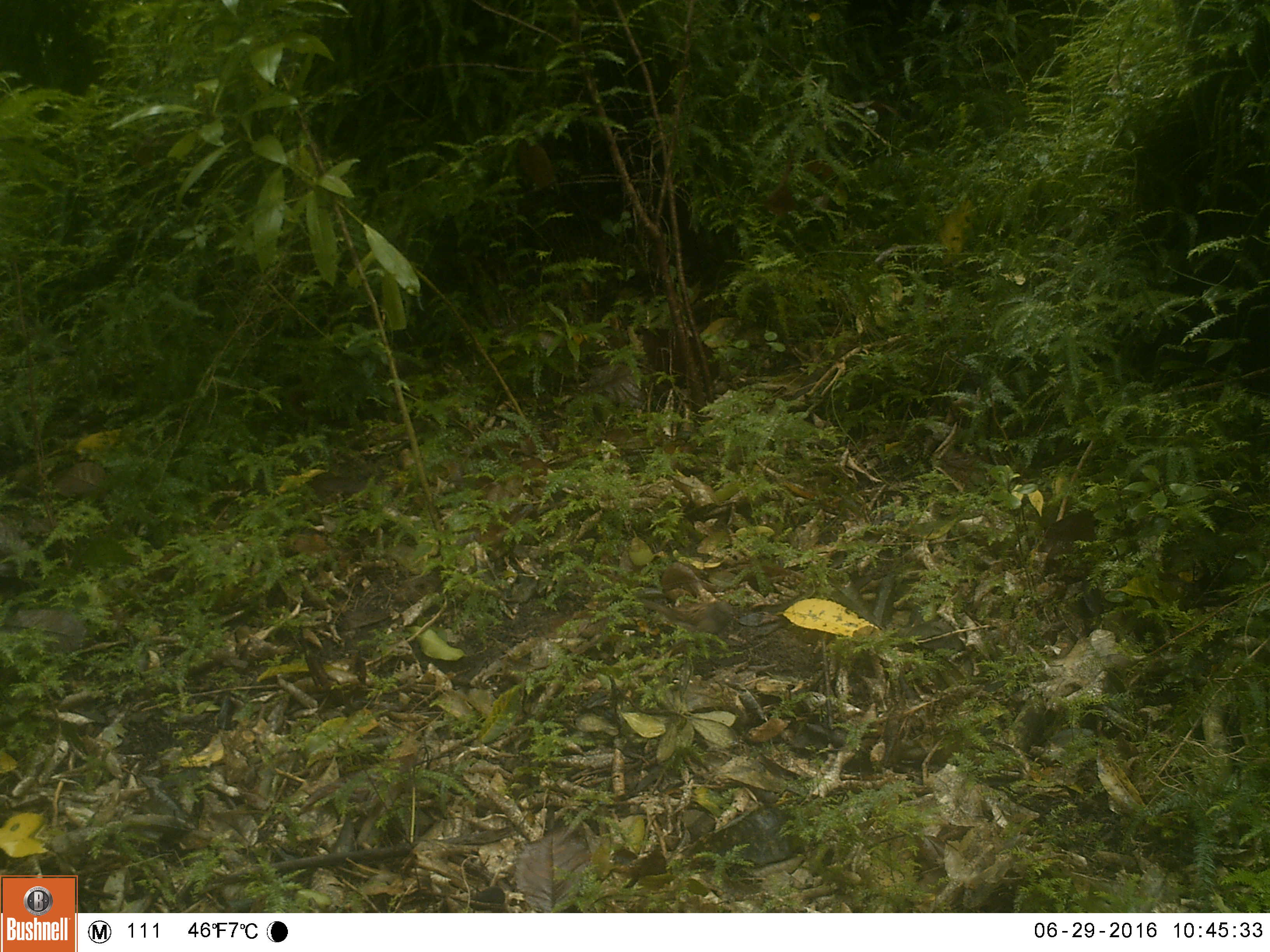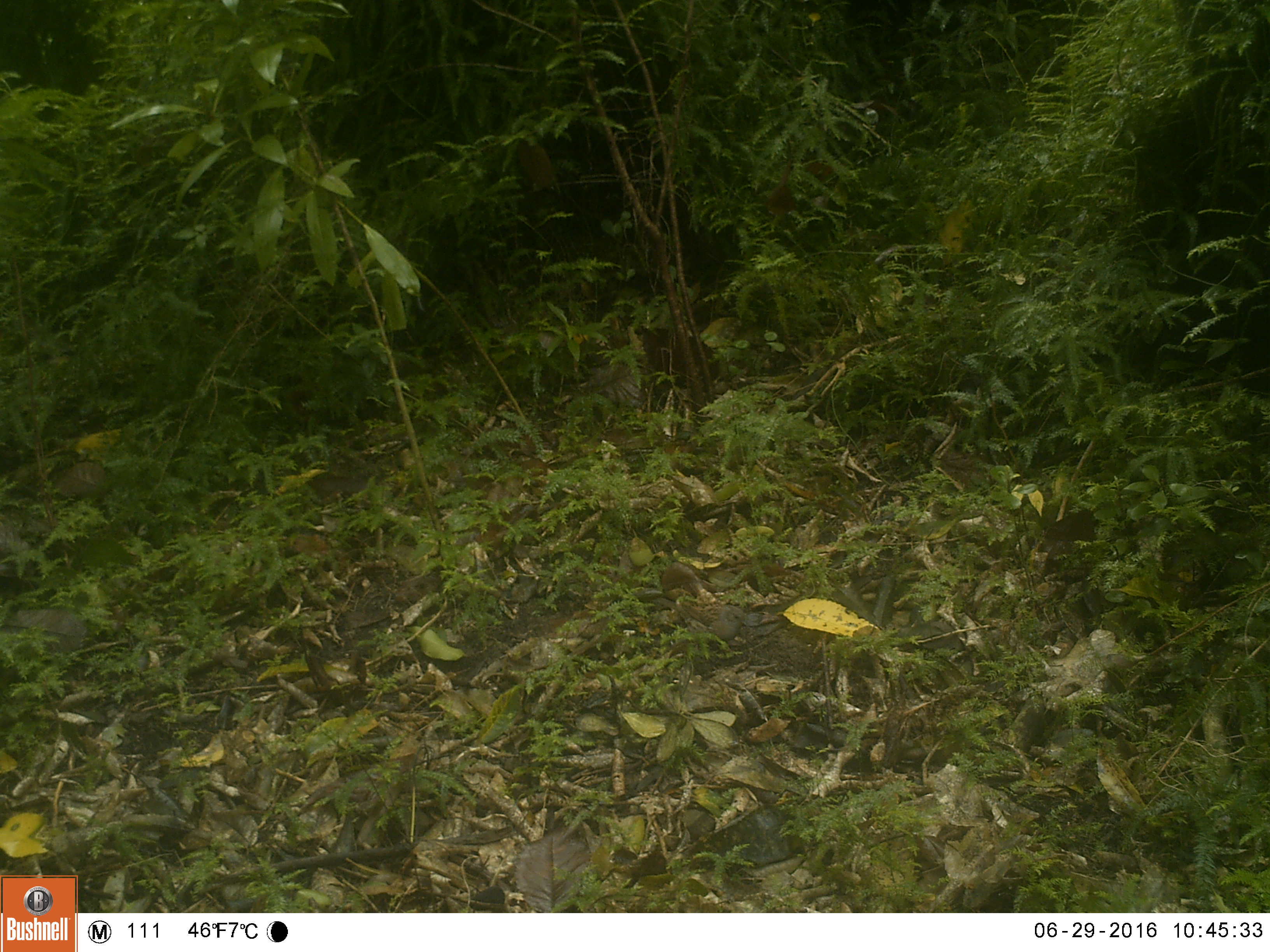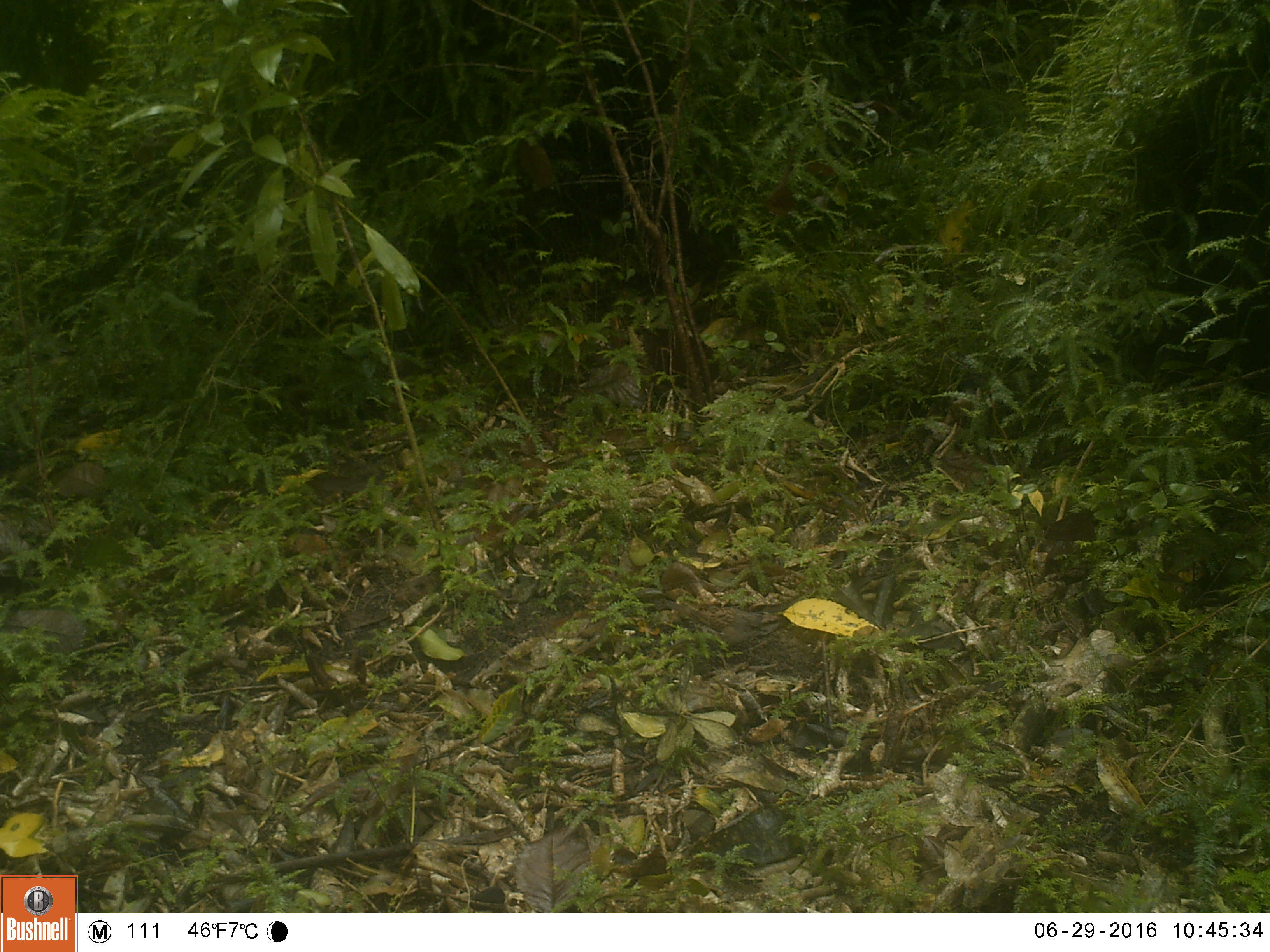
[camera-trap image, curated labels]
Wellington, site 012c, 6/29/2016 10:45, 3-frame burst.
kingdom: Animalia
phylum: Chordata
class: Aves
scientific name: Aves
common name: bird